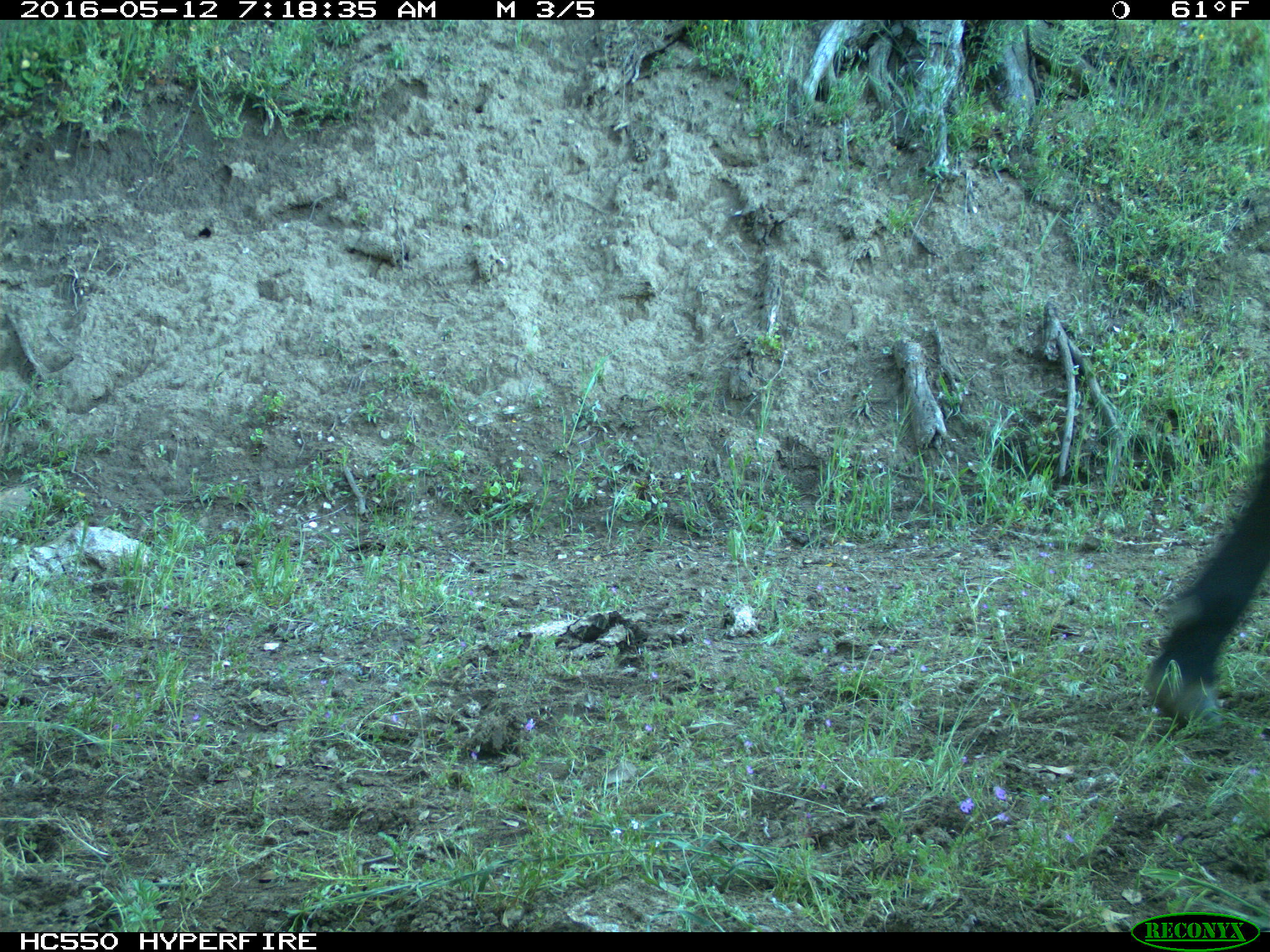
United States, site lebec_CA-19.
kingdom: Animalia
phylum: Chordata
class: Mammalia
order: Artiodactyla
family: Bovidae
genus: Bos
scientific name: Bos taurus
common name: domestic cow